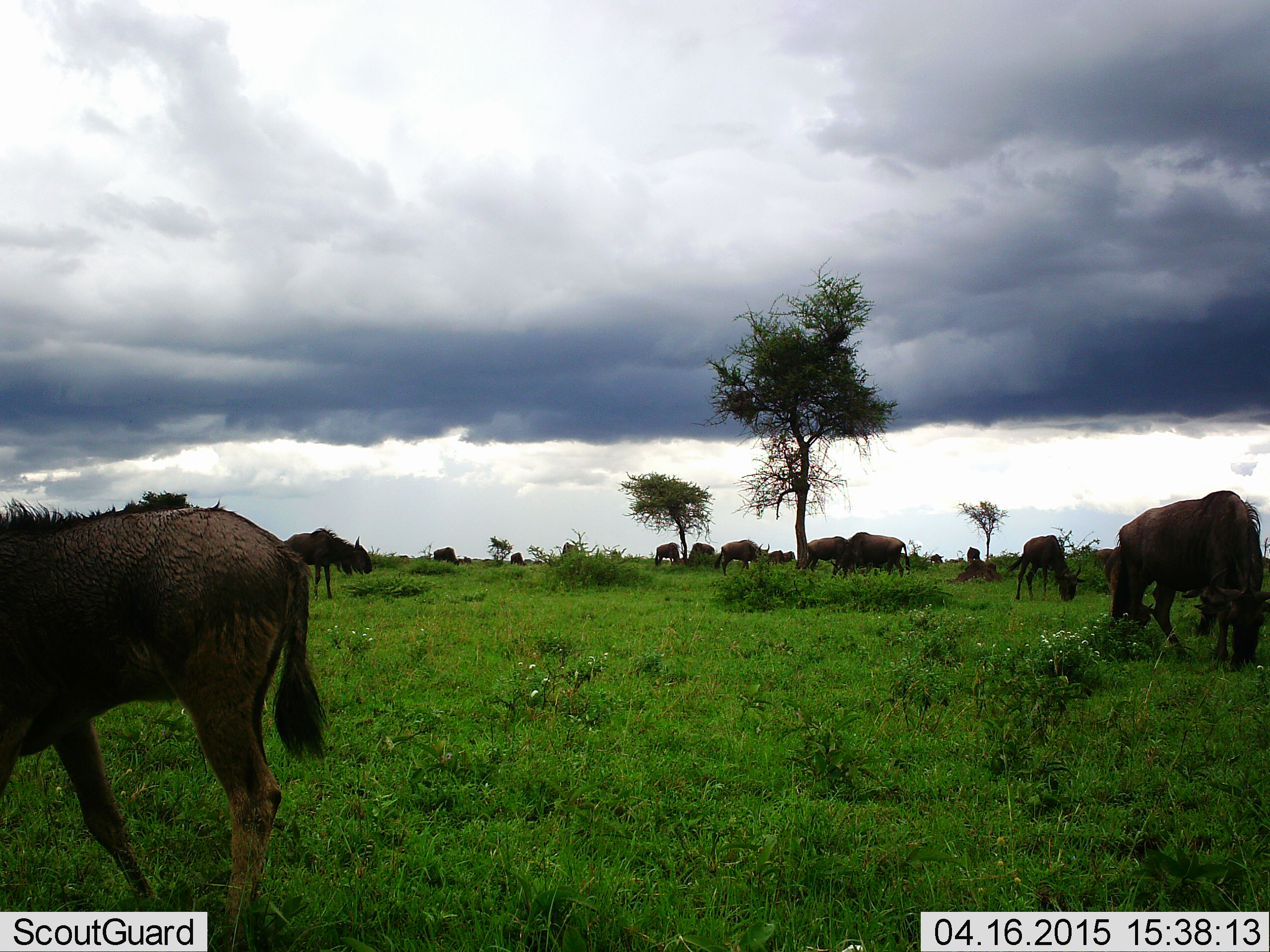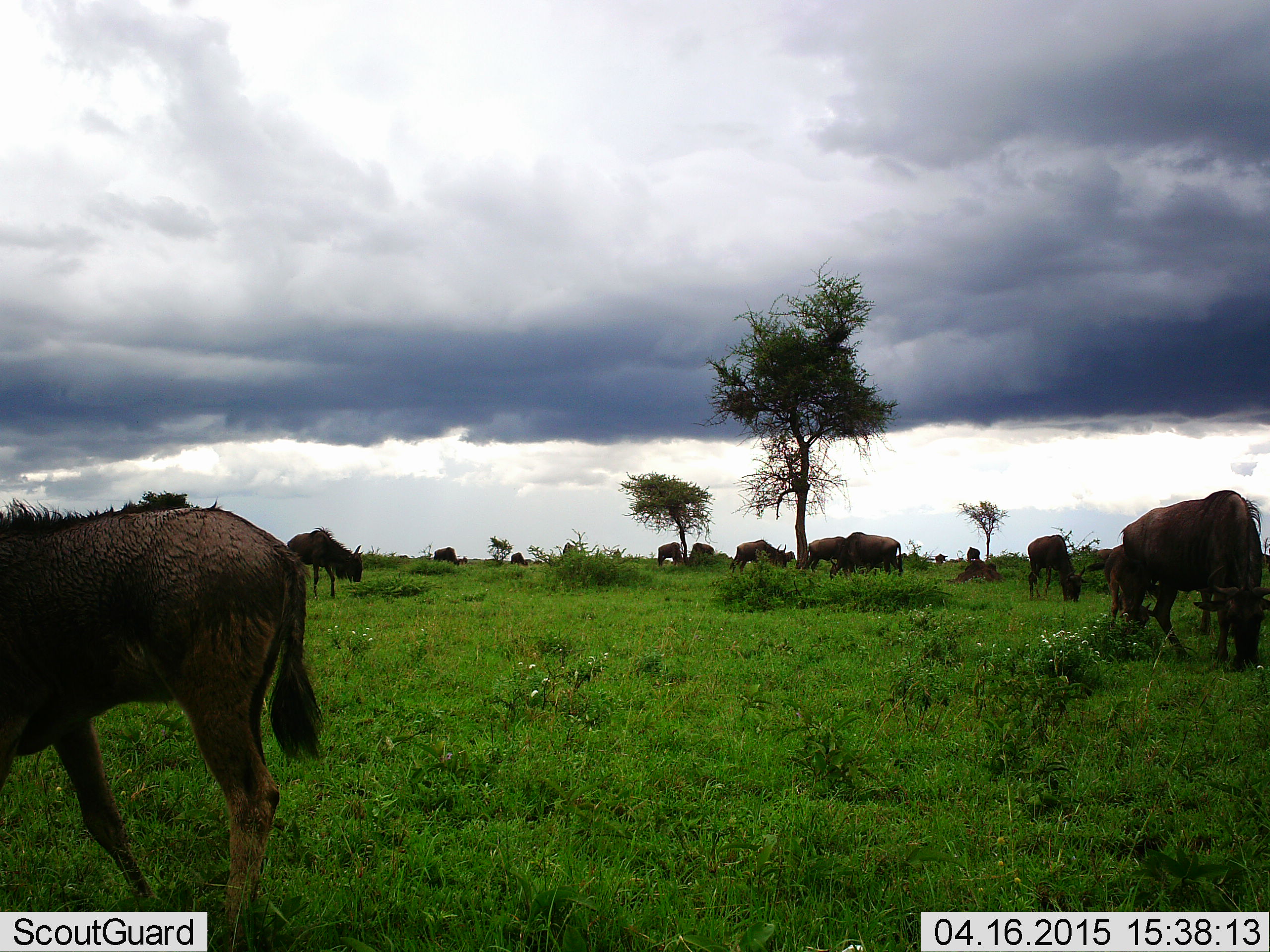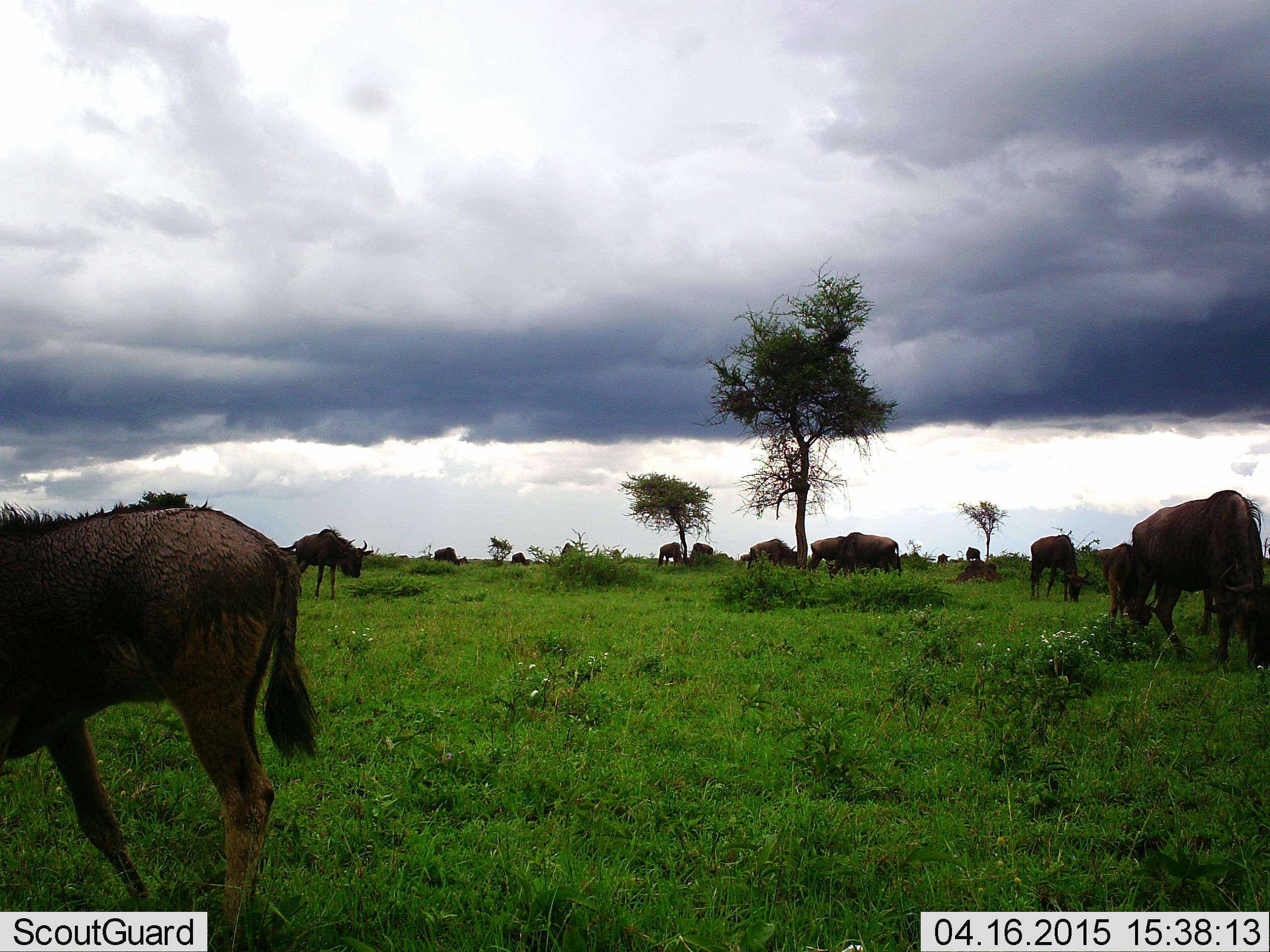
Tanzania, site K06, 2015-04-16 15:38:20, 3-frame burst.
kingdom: Animalia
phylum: Chordata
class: Mammalia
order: Artiodactyla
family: Bovidae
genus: Connochaetes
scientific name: Connochaetes taurinus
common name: blue wildebeest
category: wildebeest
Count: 11-50.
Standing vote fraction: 20%.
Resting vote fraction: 0%.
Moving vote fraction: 20%.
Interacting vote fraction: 0%.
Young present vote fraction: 0%.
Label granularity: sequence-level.